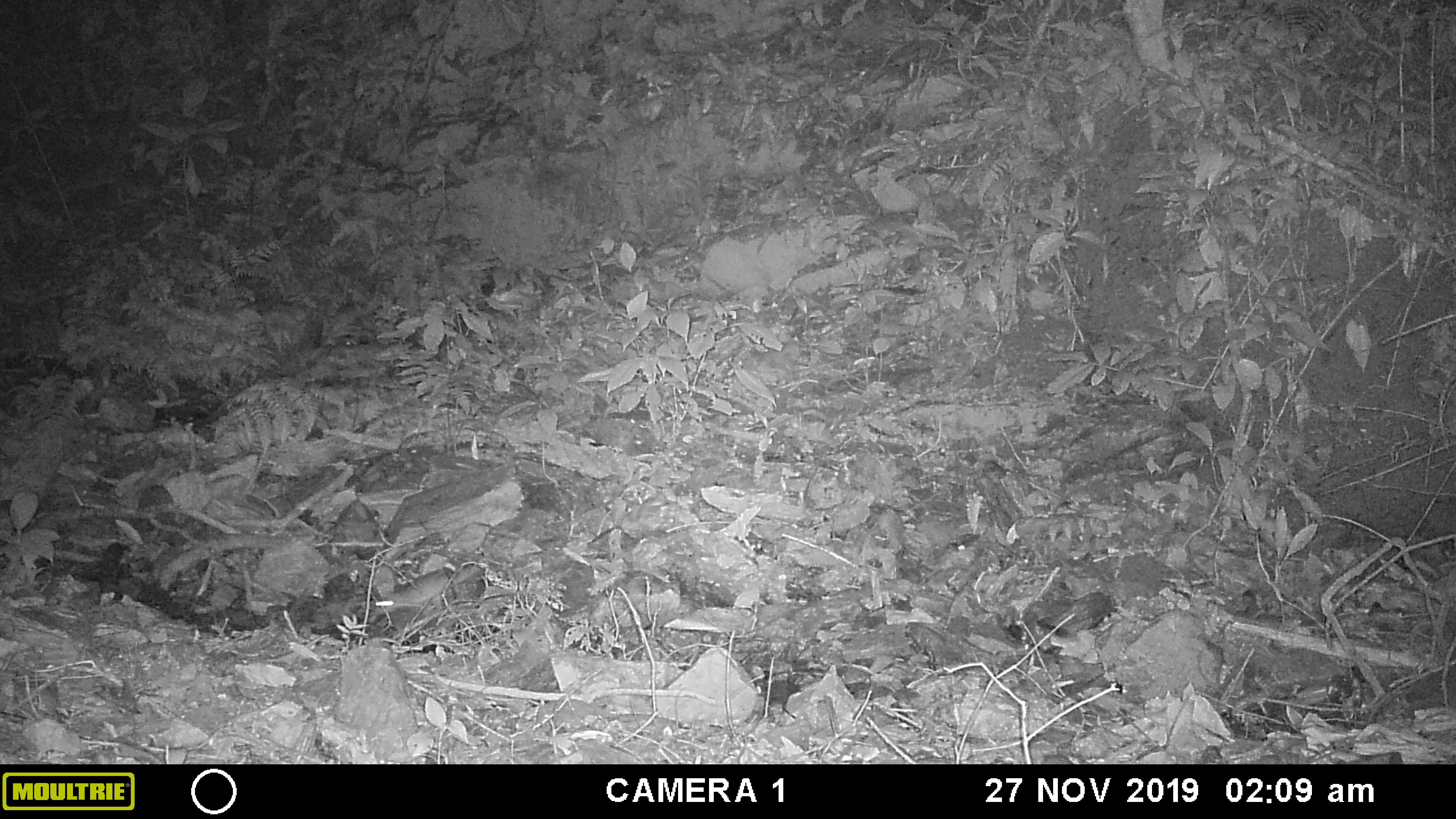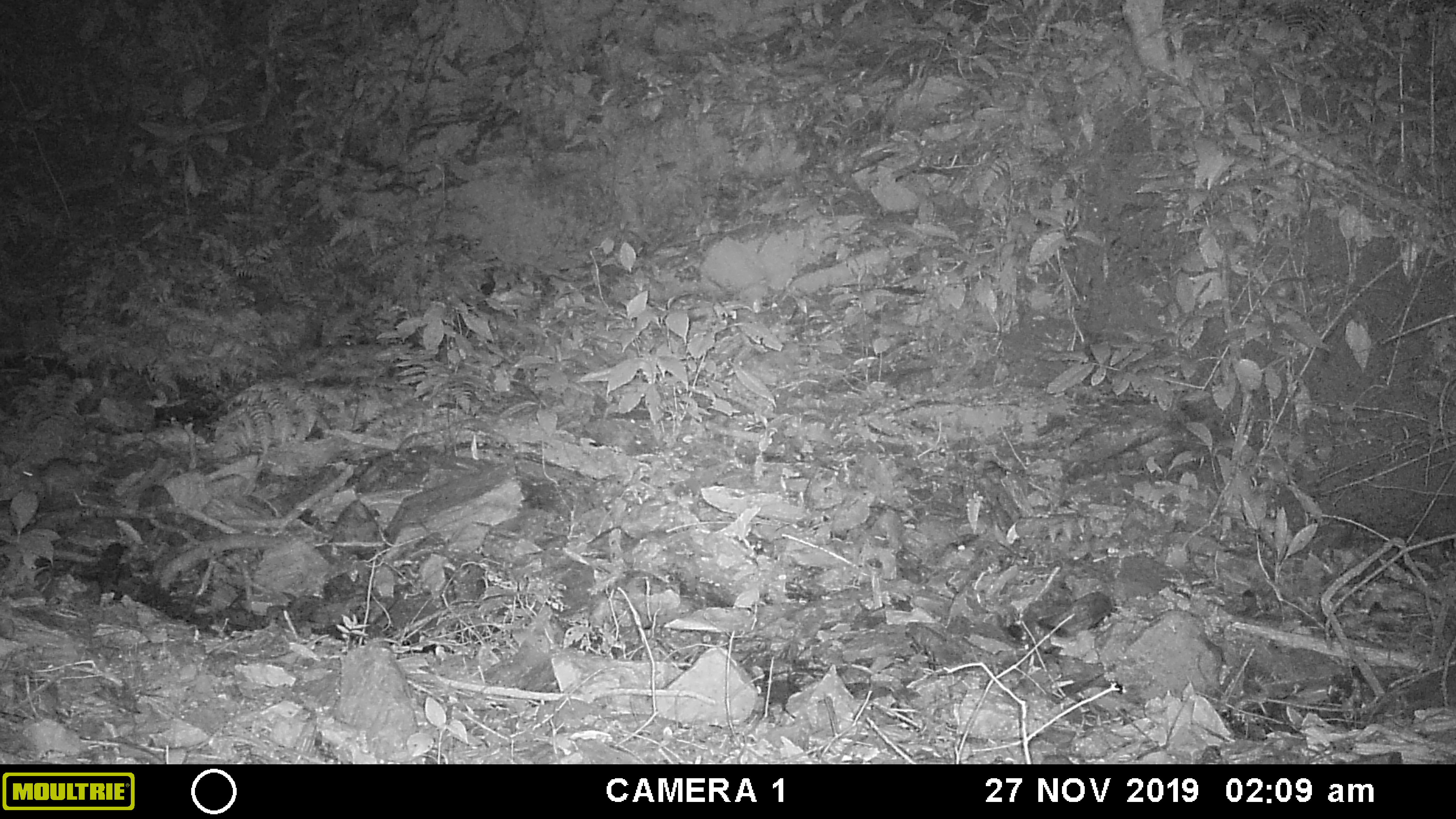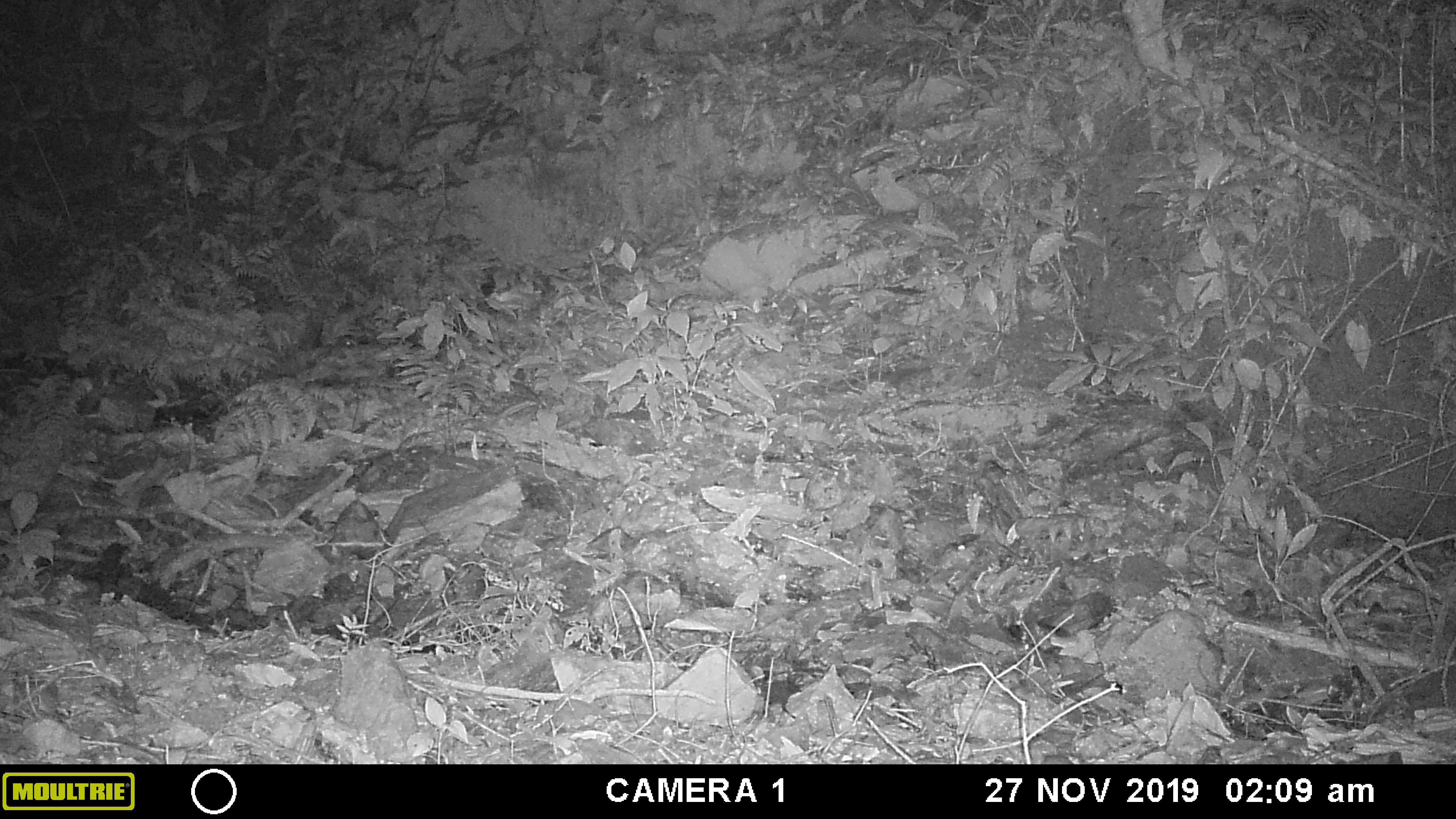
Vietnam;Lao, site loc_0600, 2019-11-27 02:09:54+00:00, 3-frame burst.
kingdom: Animalia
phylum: Chordata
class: Mammalia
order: Rodentia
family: Muridae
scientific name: Muridae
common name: old-world mice and rats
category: unidentified murid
Unidentified murid (old-world mice and rats) (Muridae). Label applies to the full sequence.